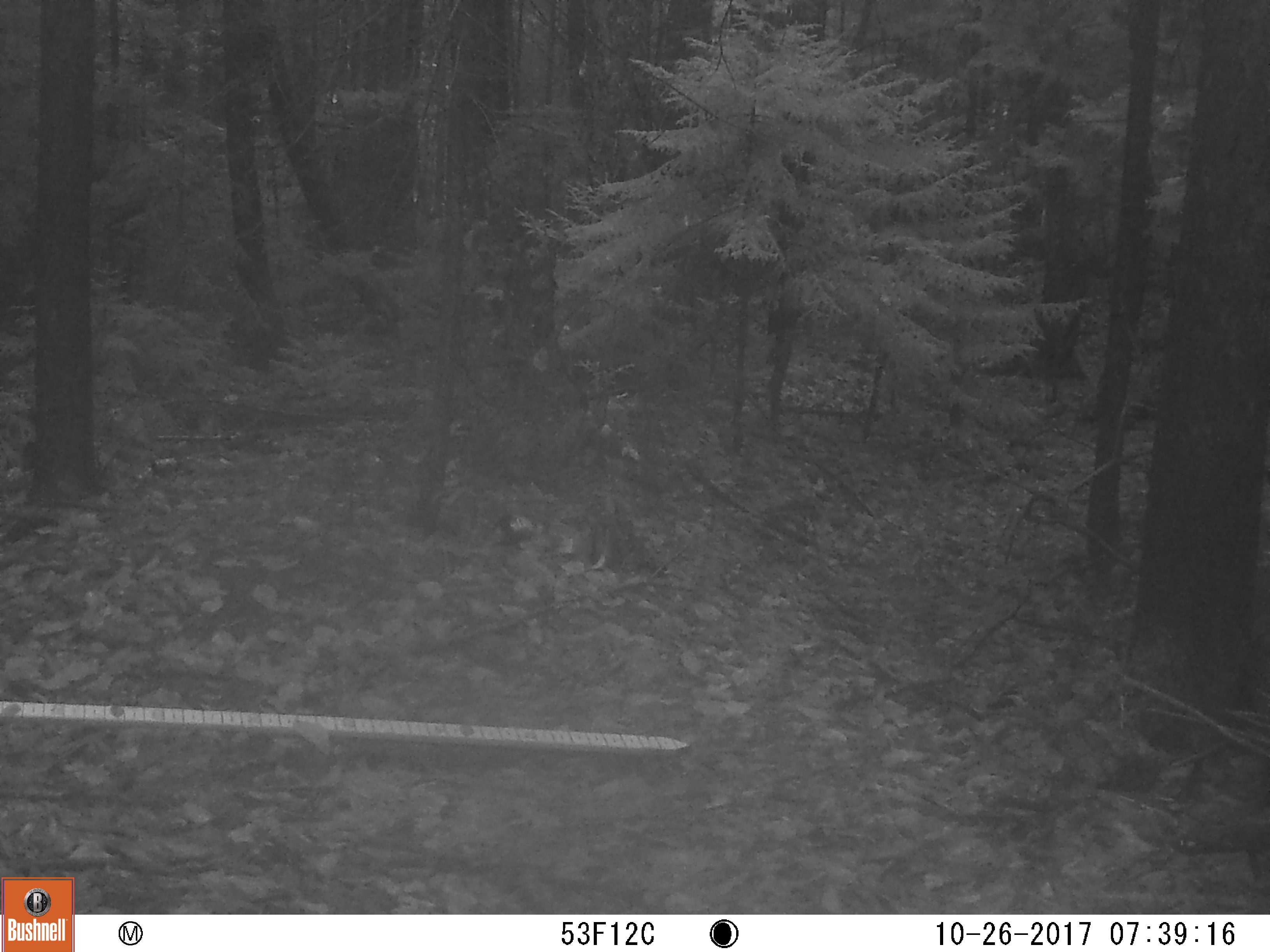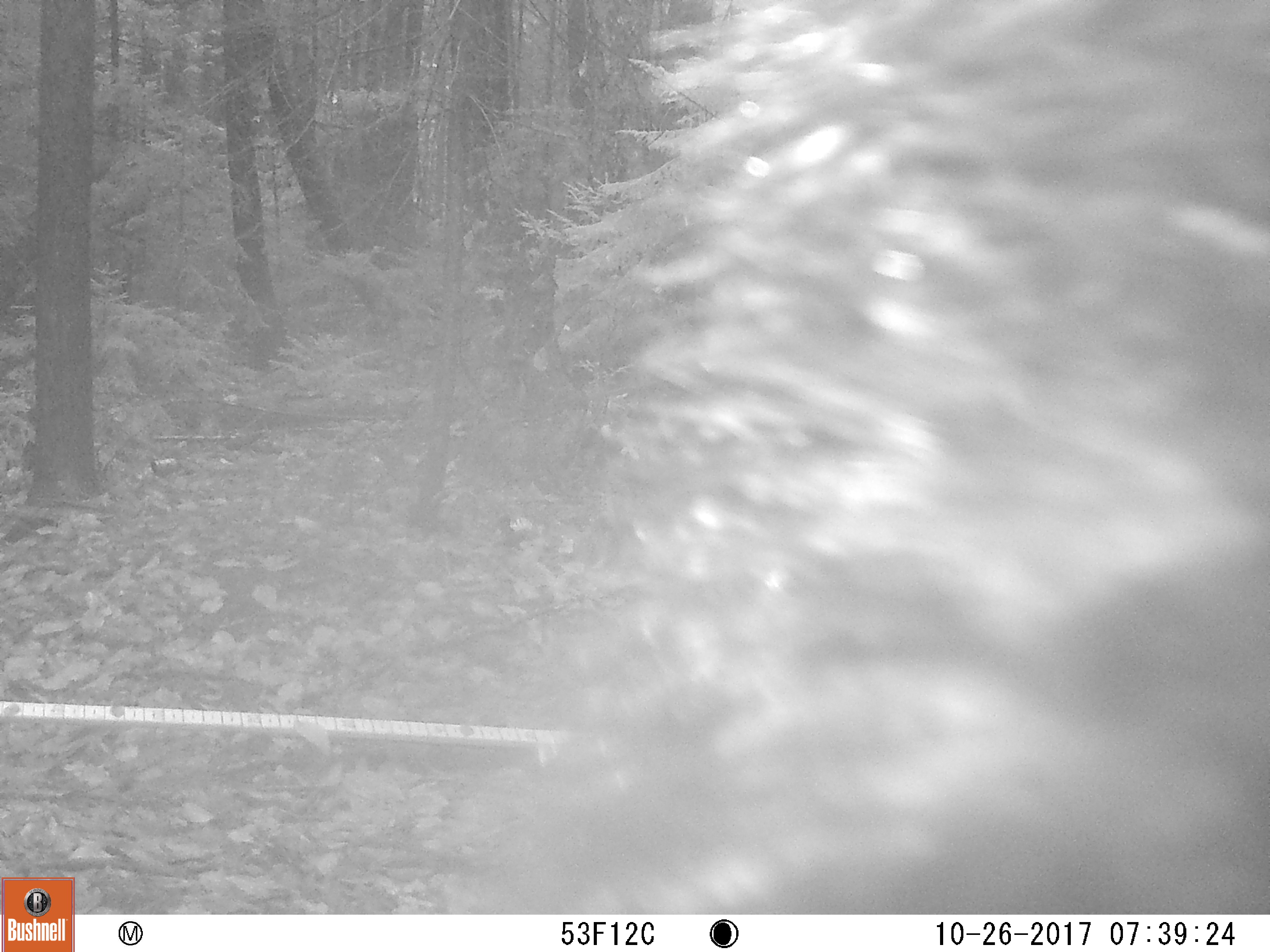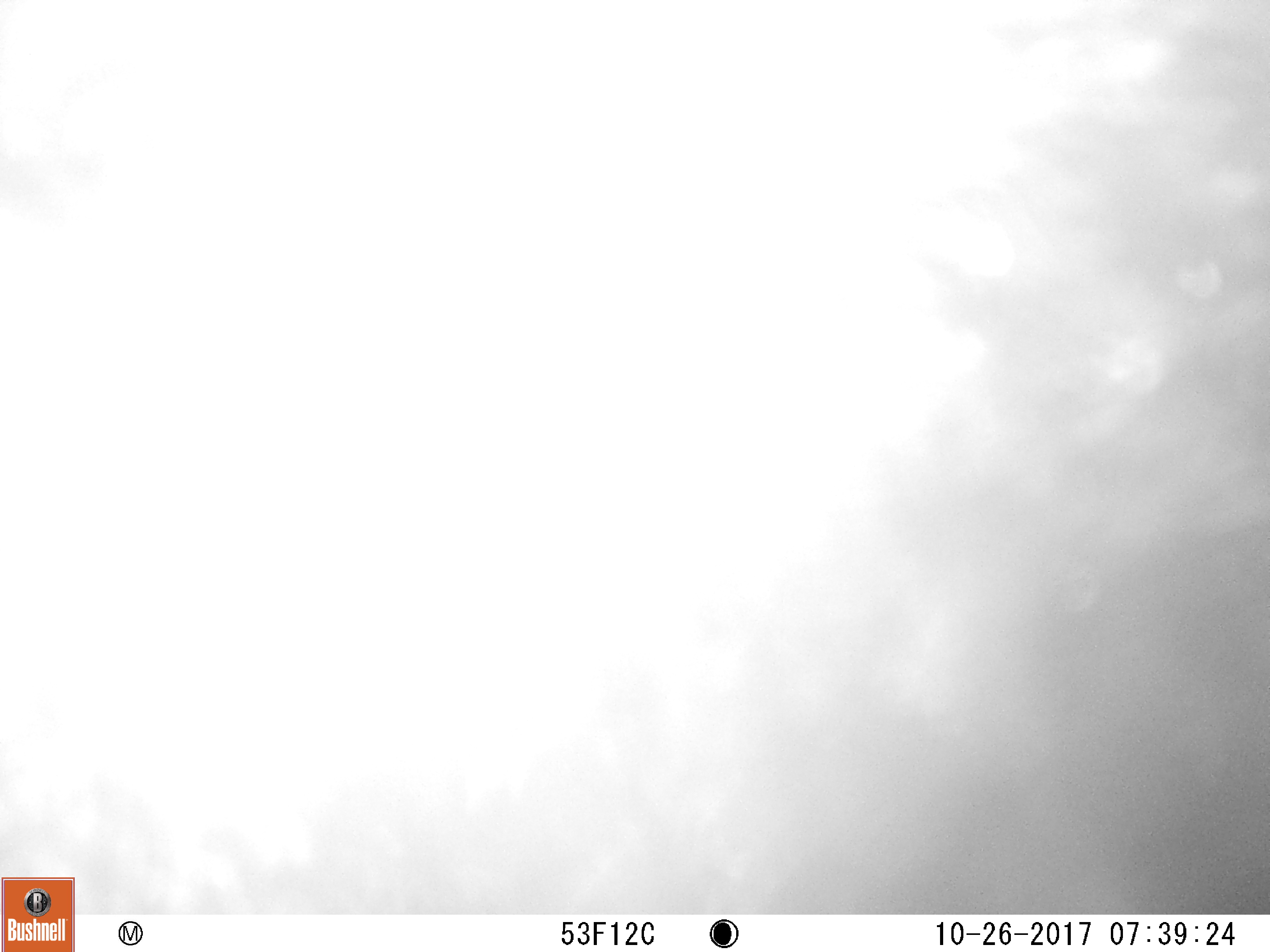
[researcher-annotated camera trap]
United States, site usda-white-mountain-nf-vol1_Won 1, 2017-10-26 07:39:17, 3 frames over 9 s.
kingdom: Animalia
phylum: Chordata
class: Mammalia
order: Carnivora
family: Ursidae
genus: Ursus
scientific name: Ursus americanus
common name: black bear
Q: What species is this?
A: Black bear (Ursus americanus).